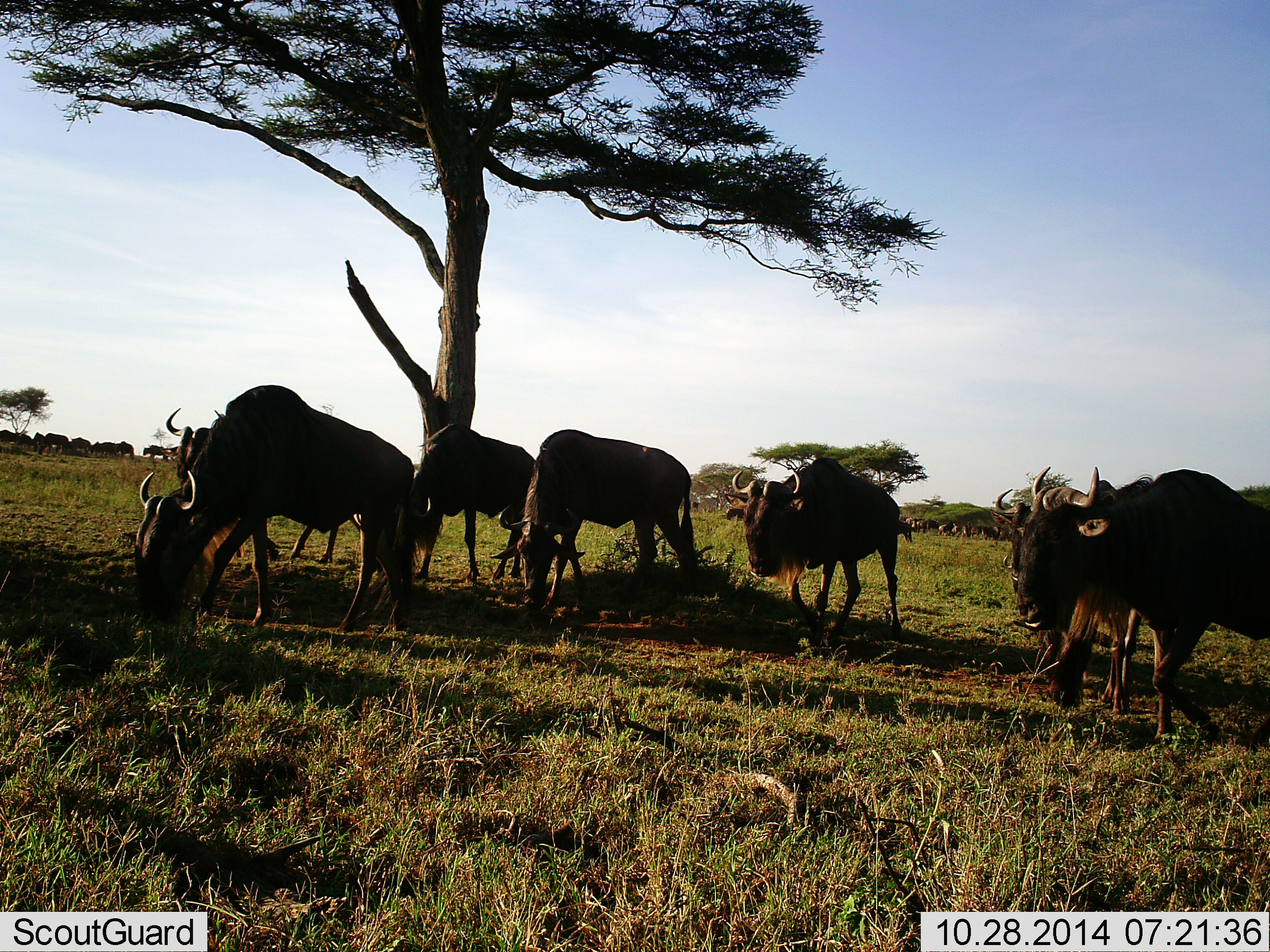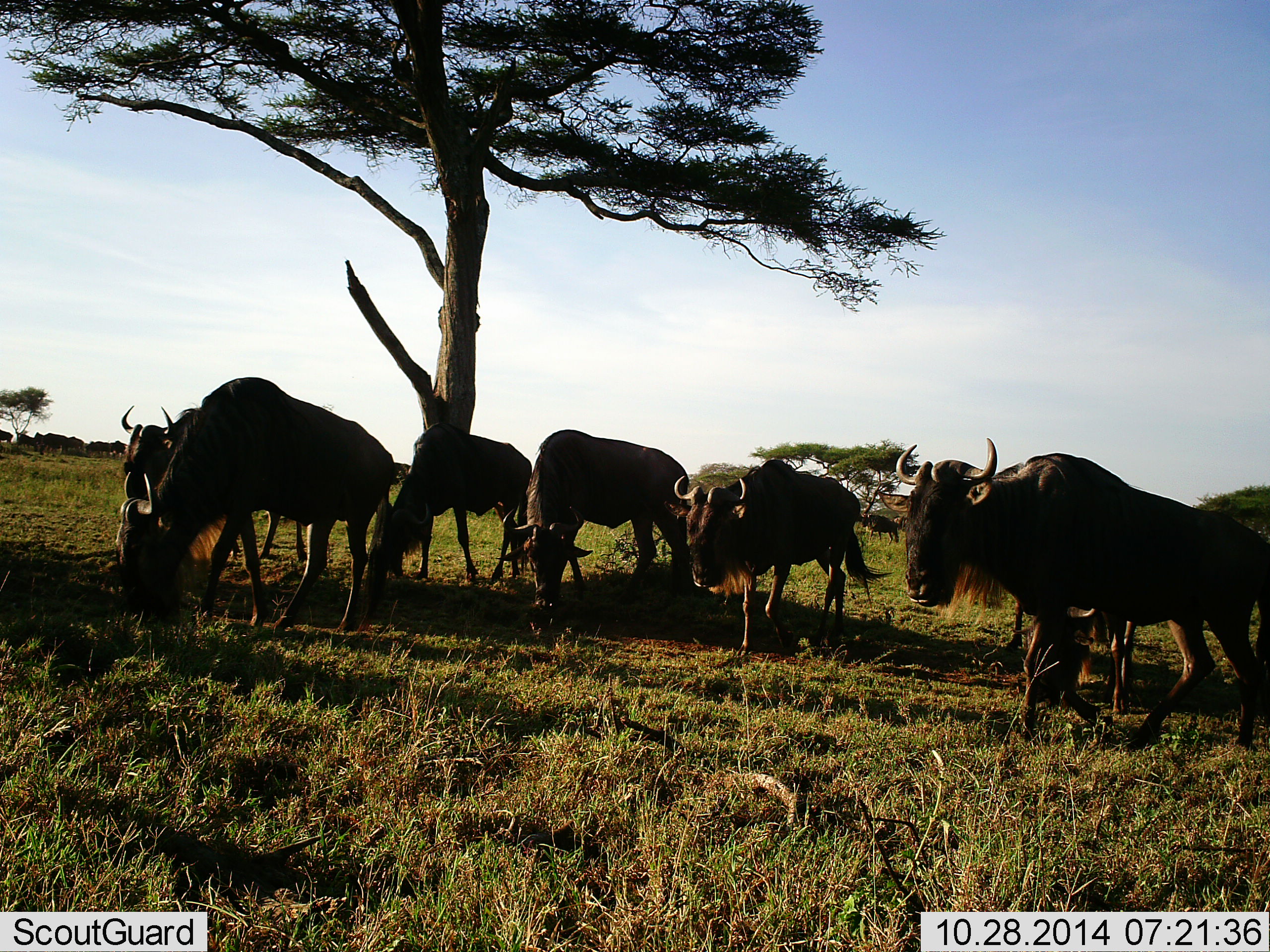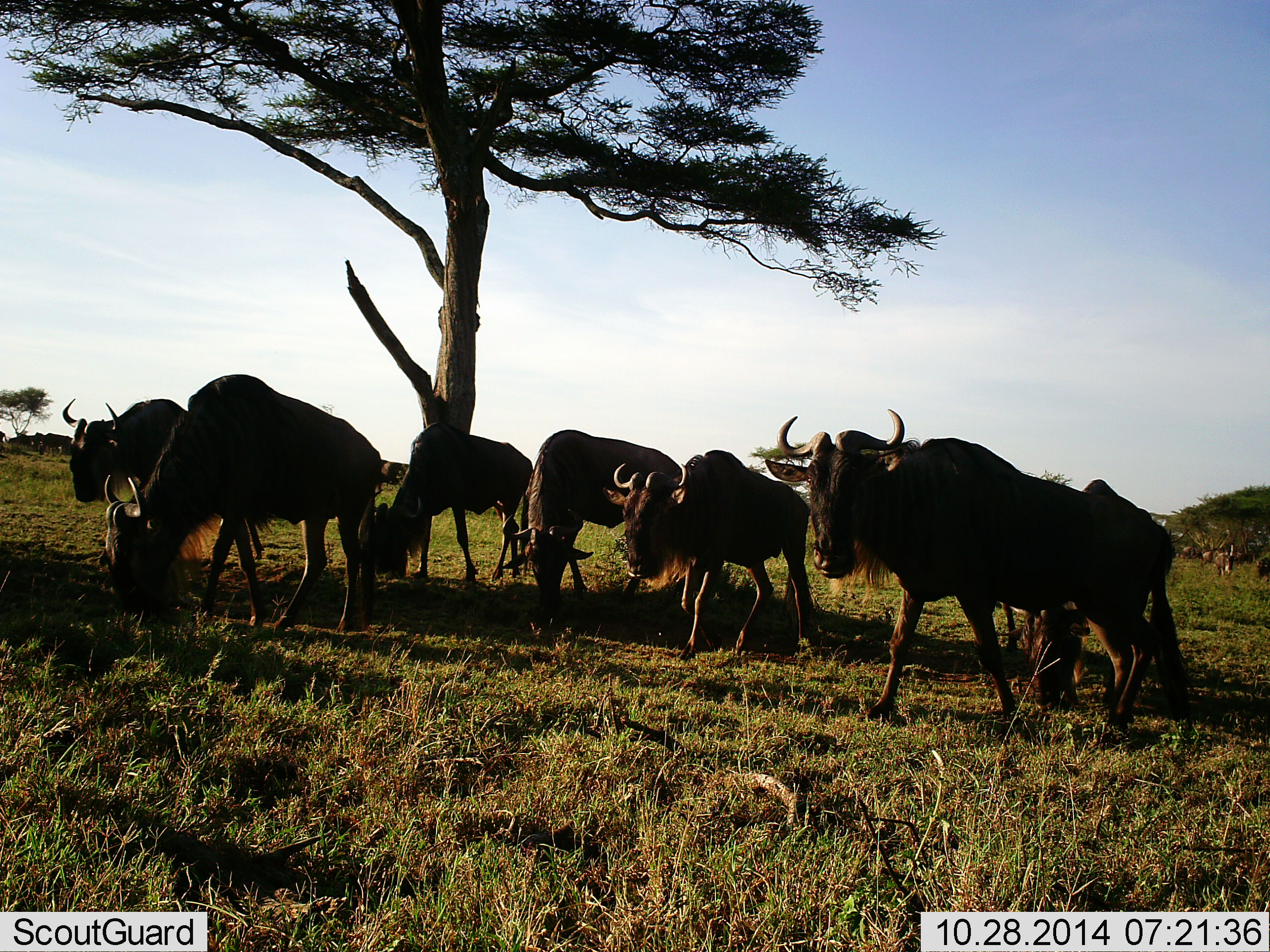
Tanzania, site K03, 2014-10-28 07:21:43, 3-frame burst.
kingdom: Animalia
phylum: Chordata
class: Mammalia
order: Artiodactyla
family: Bovidae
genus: Connochaetes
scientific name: Connochaetes taurinus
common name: blue wildebeest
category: wildebeest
Wildebeest (blue wildebeest) (Connochaetes taurinus), count 7. Behavior (volunteer vote fractions): standing 20%, resting 0%, moving 90%, interacting 0%. Young present (vote fraction): 0%. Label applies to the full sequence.